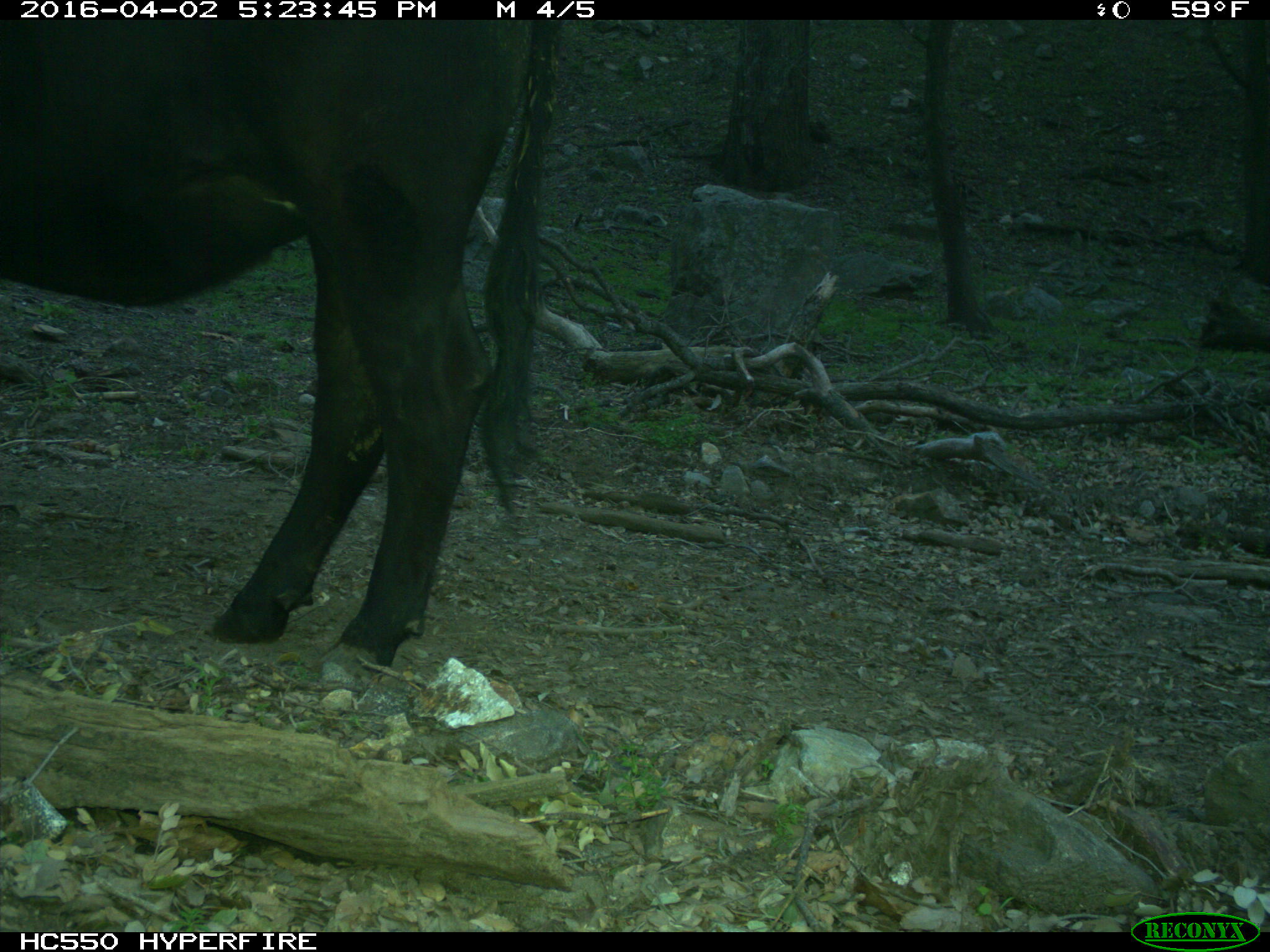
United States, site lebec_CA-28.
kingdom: Animalia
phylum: Chordata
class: Mammalia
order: Artiodactyla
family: Bovidae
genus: Bos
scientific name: Bos taurus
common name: domestic cow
Bos taurus (domestic cow).